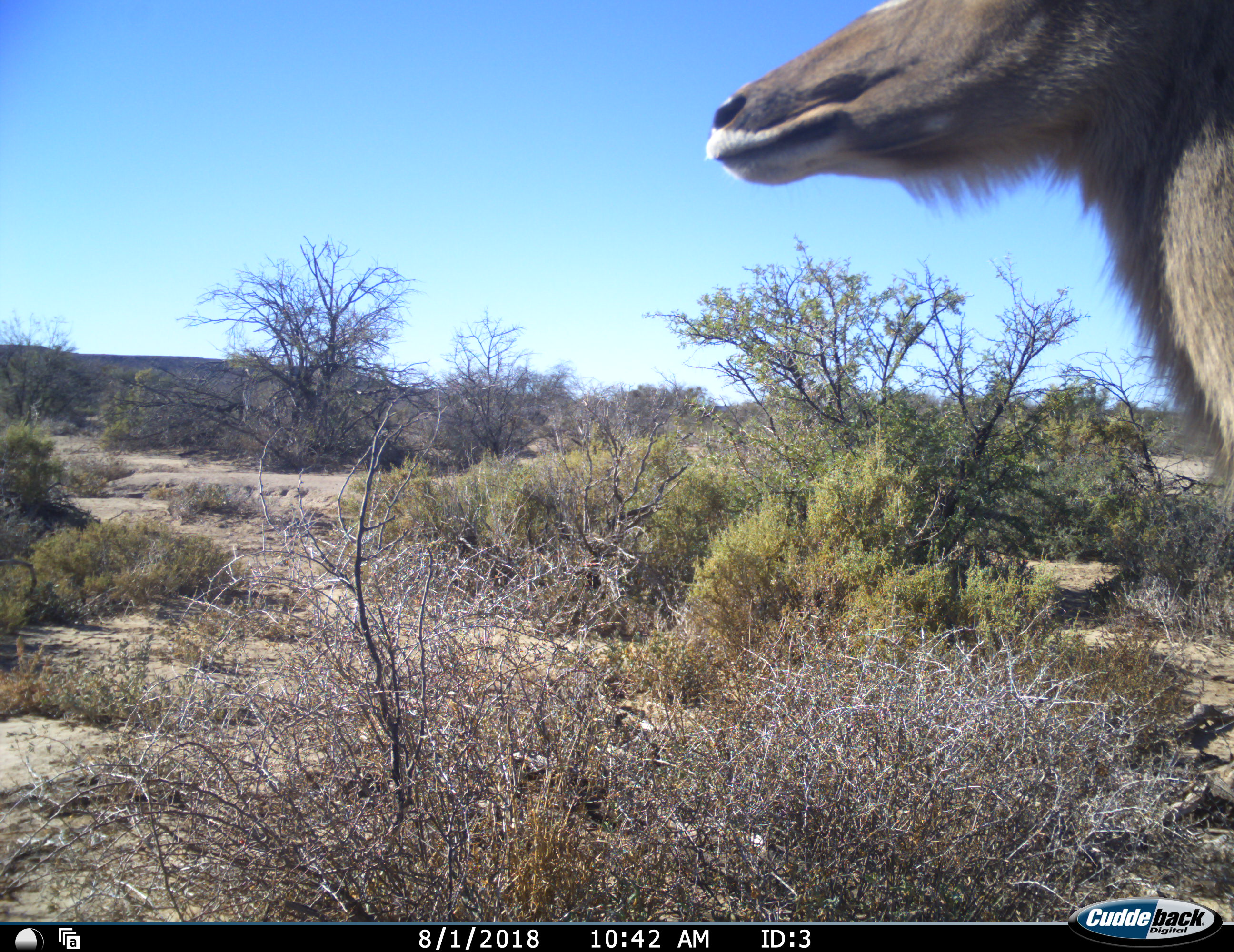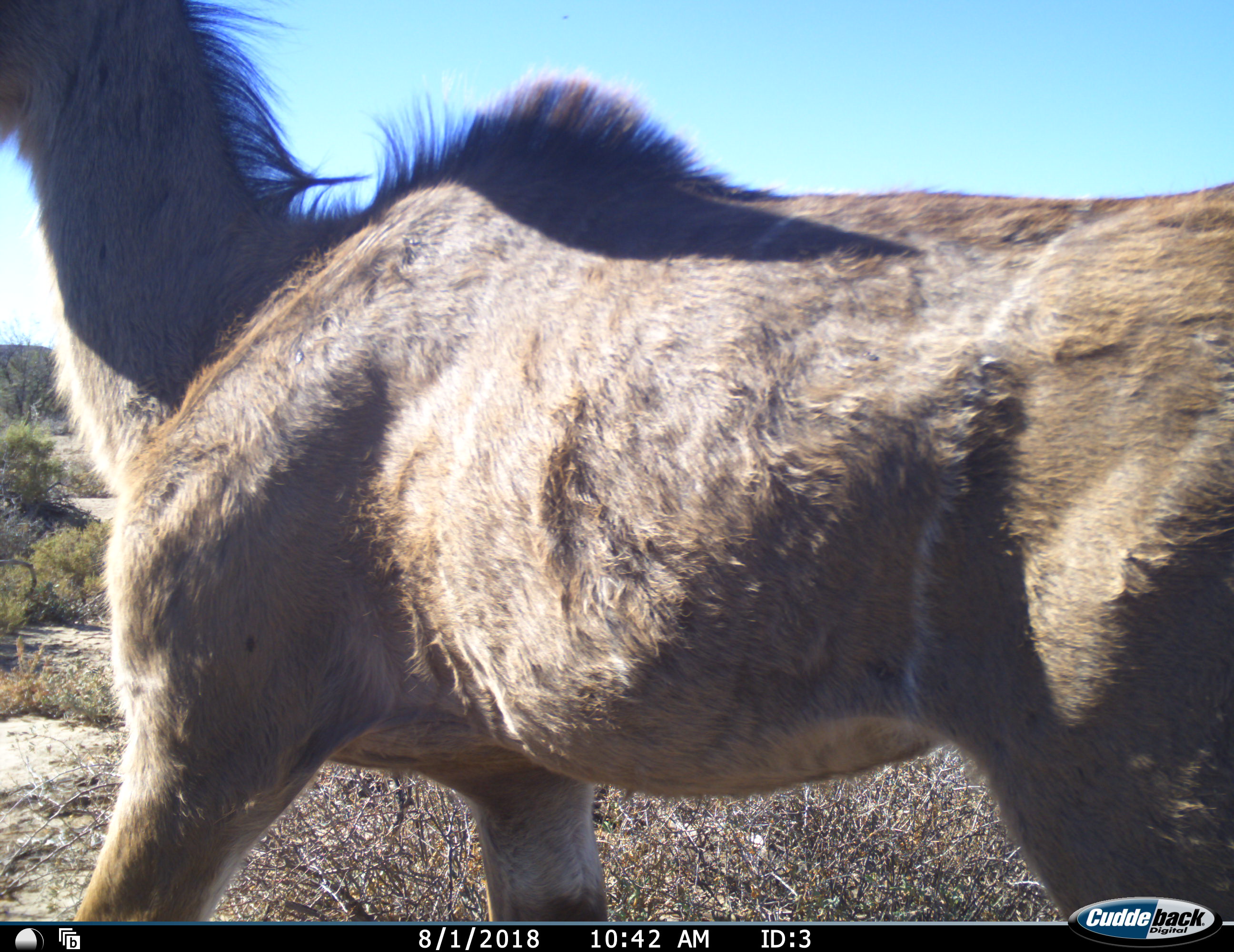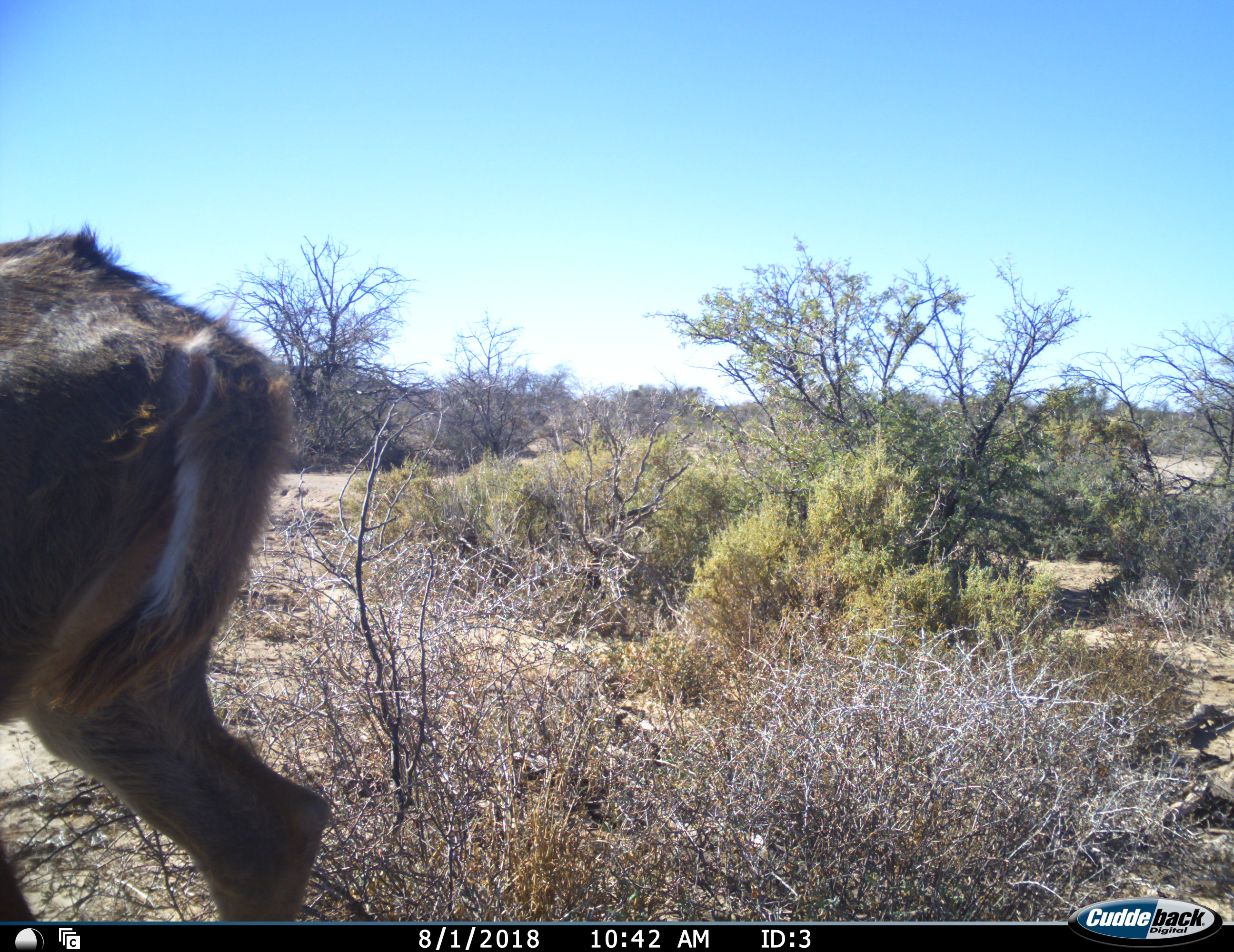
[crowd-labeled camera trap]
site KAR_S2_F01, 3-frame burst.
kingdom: Animalia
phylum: Chordata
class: Mammalia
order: Artiodactyla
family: Bovidae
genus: Tragelaphus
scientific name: Tragelaphus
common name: kudu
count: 1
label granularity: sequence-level